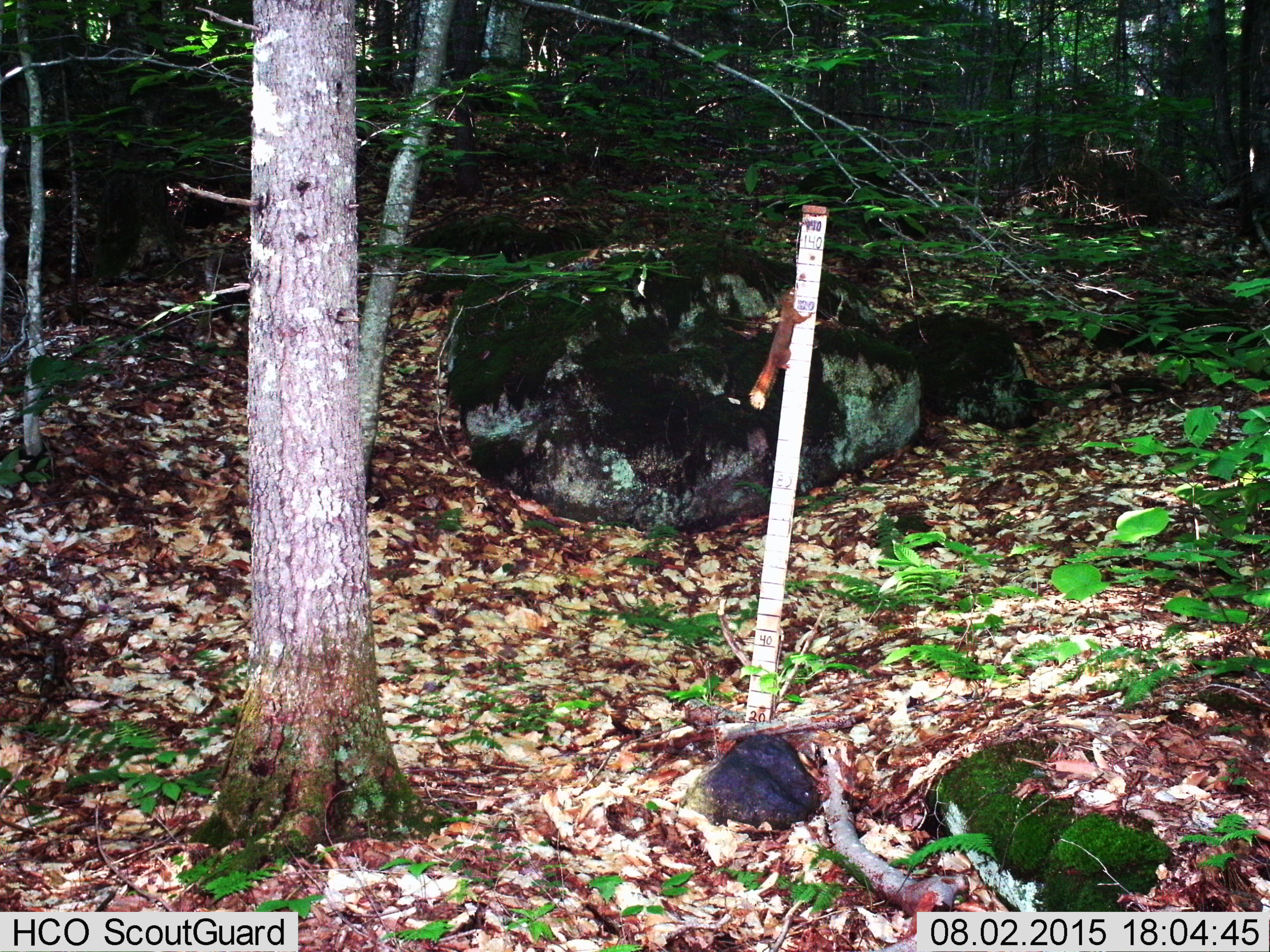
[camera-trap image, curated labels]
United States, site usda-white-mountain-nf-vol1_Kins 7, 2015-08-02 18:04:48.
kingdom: Animalia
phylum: Chordata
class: Mammalia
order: Rodentia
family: Sciuridae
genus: Tamiasciurus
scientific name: Tamiasciurus hudsonicus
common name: red squirrel